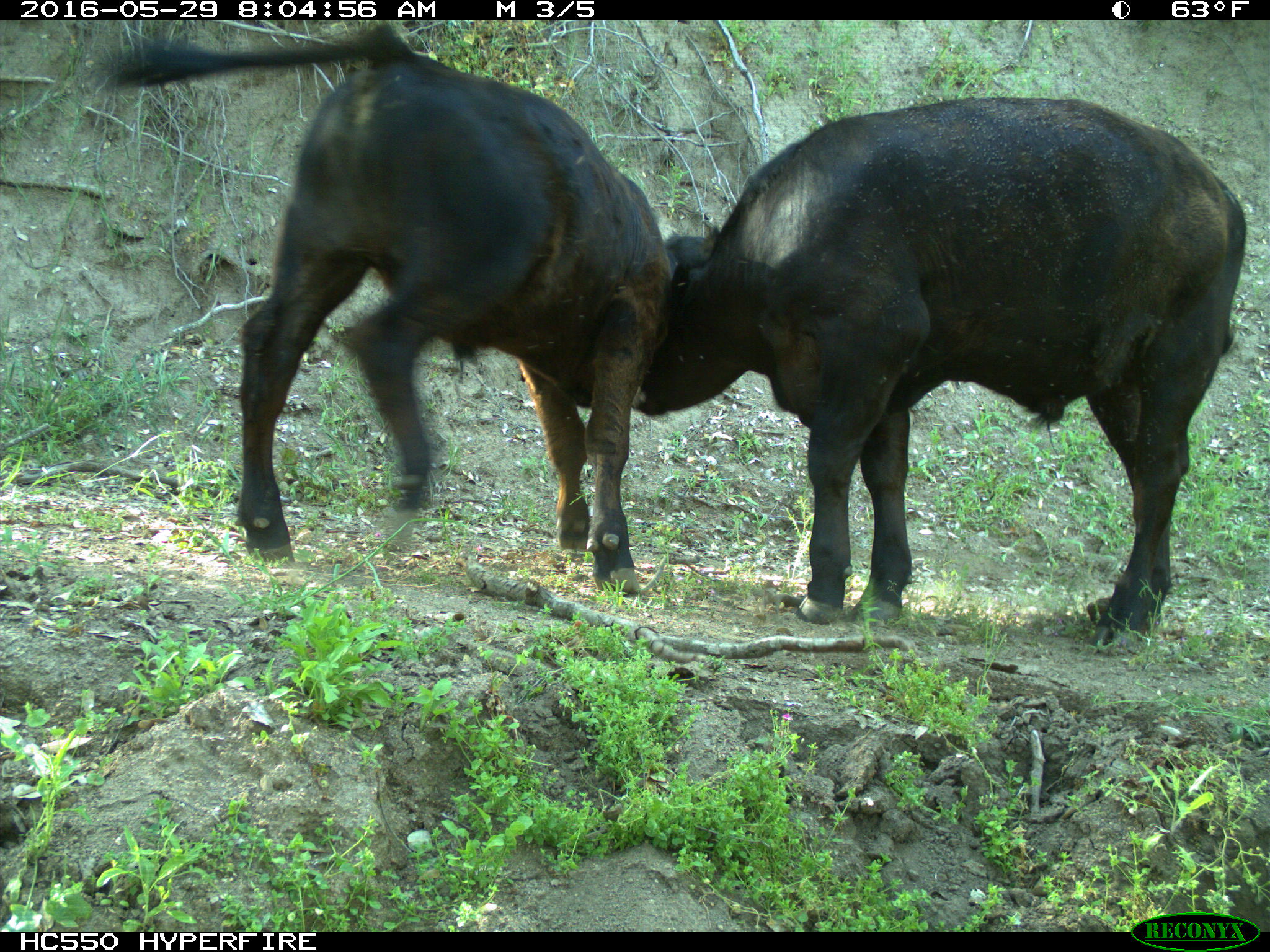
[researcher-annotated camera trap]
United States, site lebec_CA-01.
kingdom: Animalia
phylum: Chordata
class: Mammalia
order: Artiodactyla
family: Bovidae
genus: Bos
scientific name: Bos taurus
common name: domestic cow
Bos taurus (domestic cow).